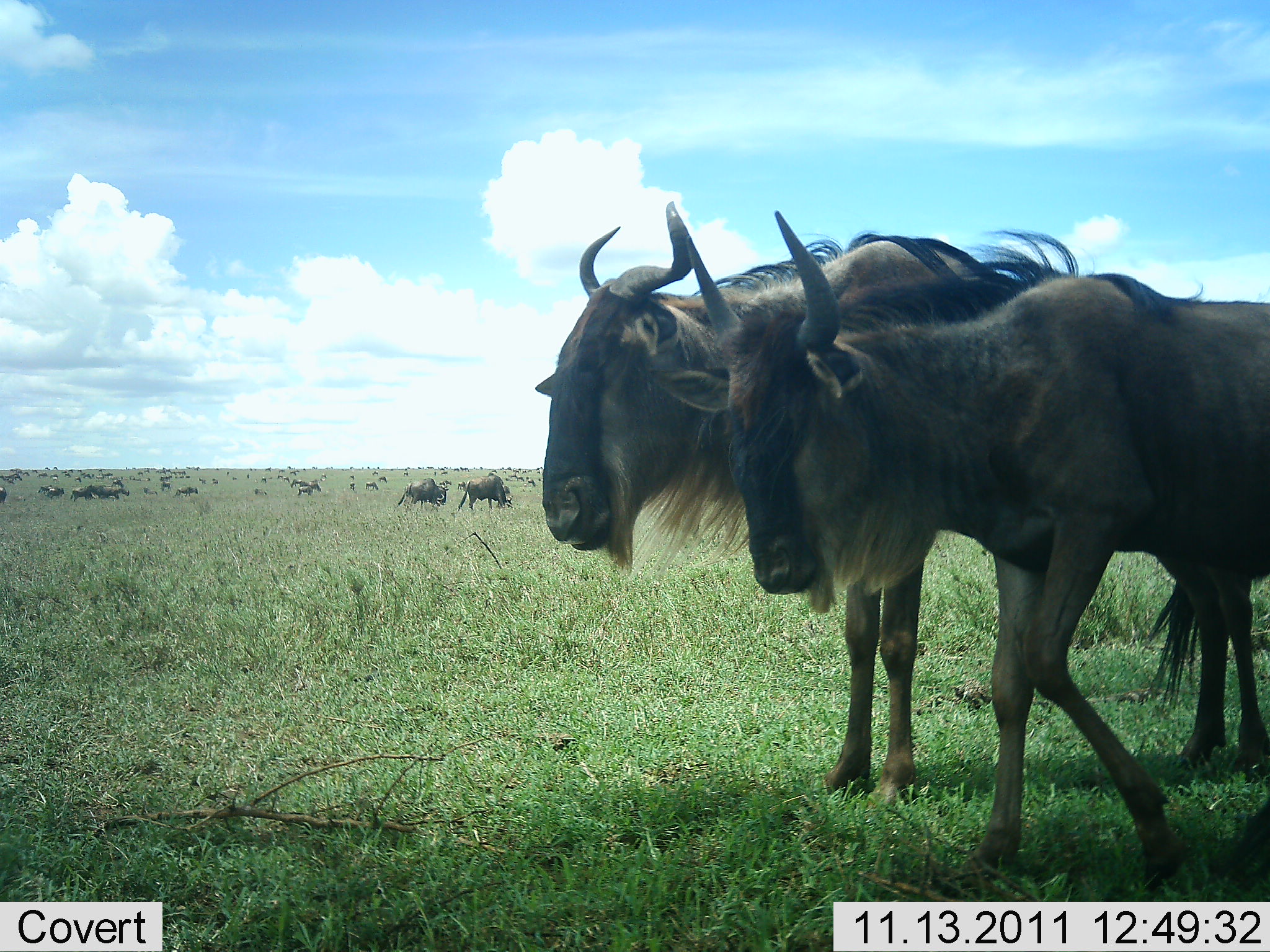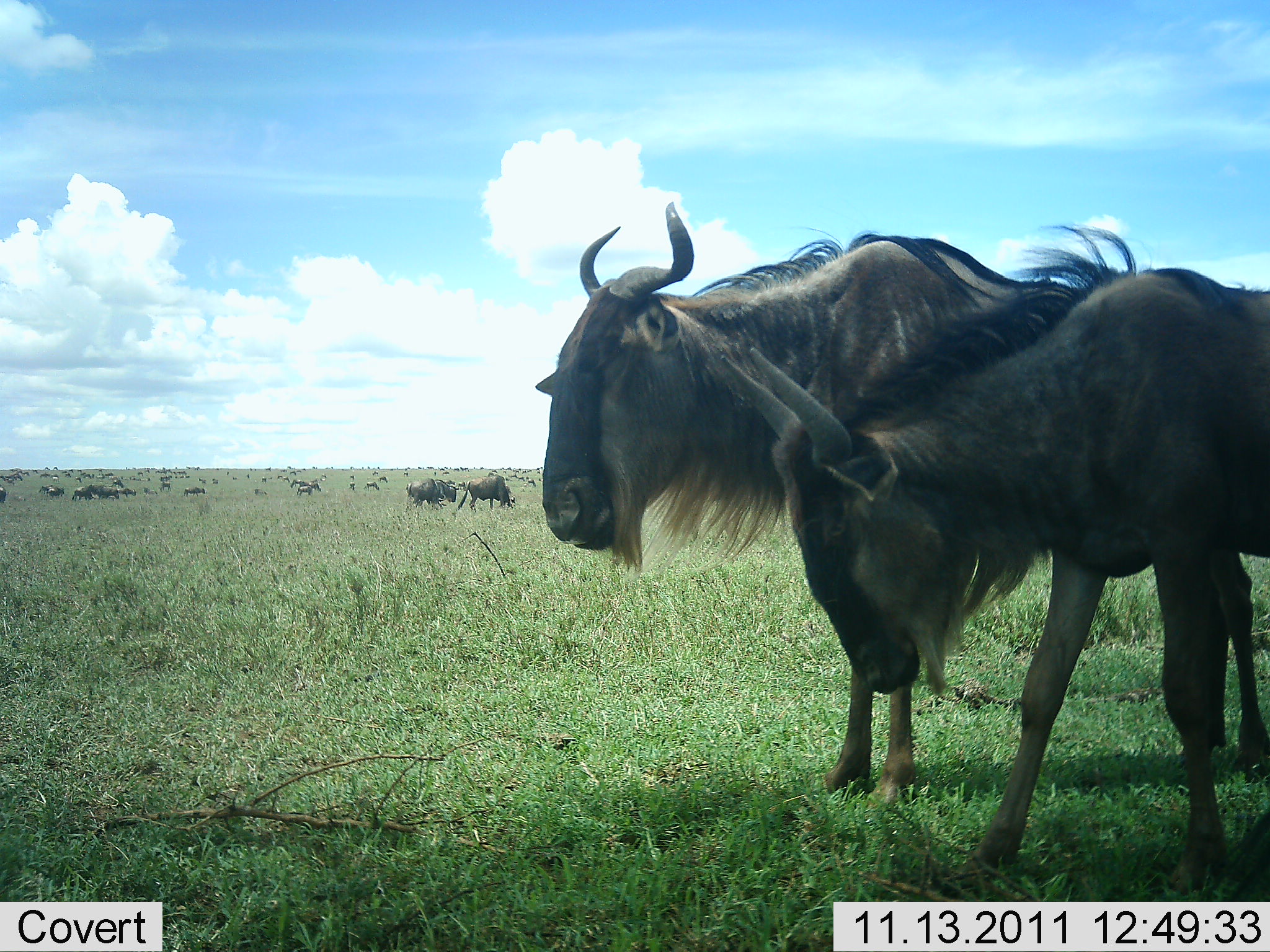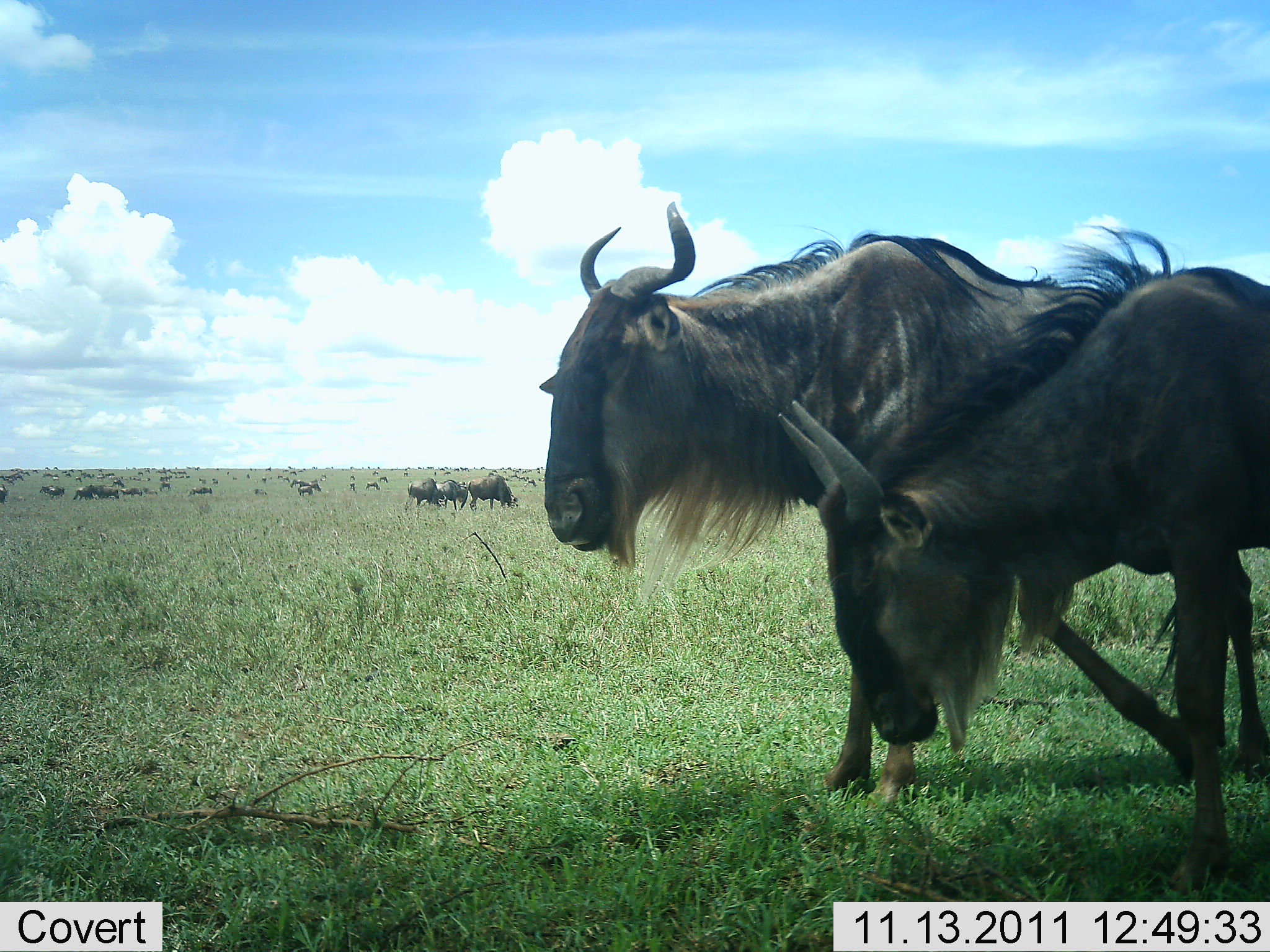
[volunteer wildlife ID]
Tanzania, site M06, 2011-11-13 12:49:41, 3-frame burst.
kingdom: Animalia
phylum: Chordata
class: Mammalia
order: Artiodactyla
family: Bovidae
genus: Connochaetes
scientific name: Connochaetes taurinus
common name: blue wildebeest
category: wildebeest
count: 51+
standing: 86%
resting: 21%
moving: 86%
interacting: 7%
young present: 0%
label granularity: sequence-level